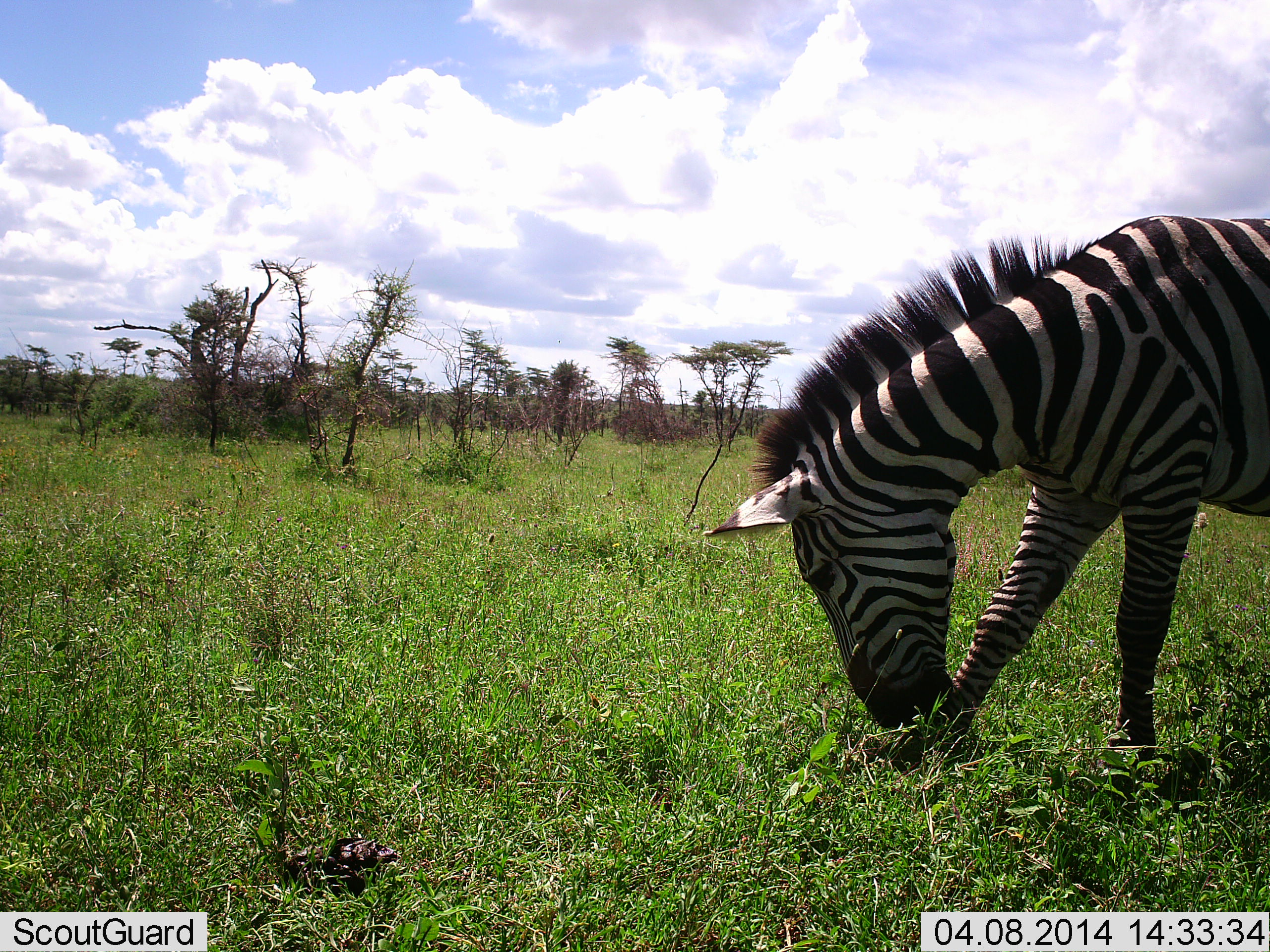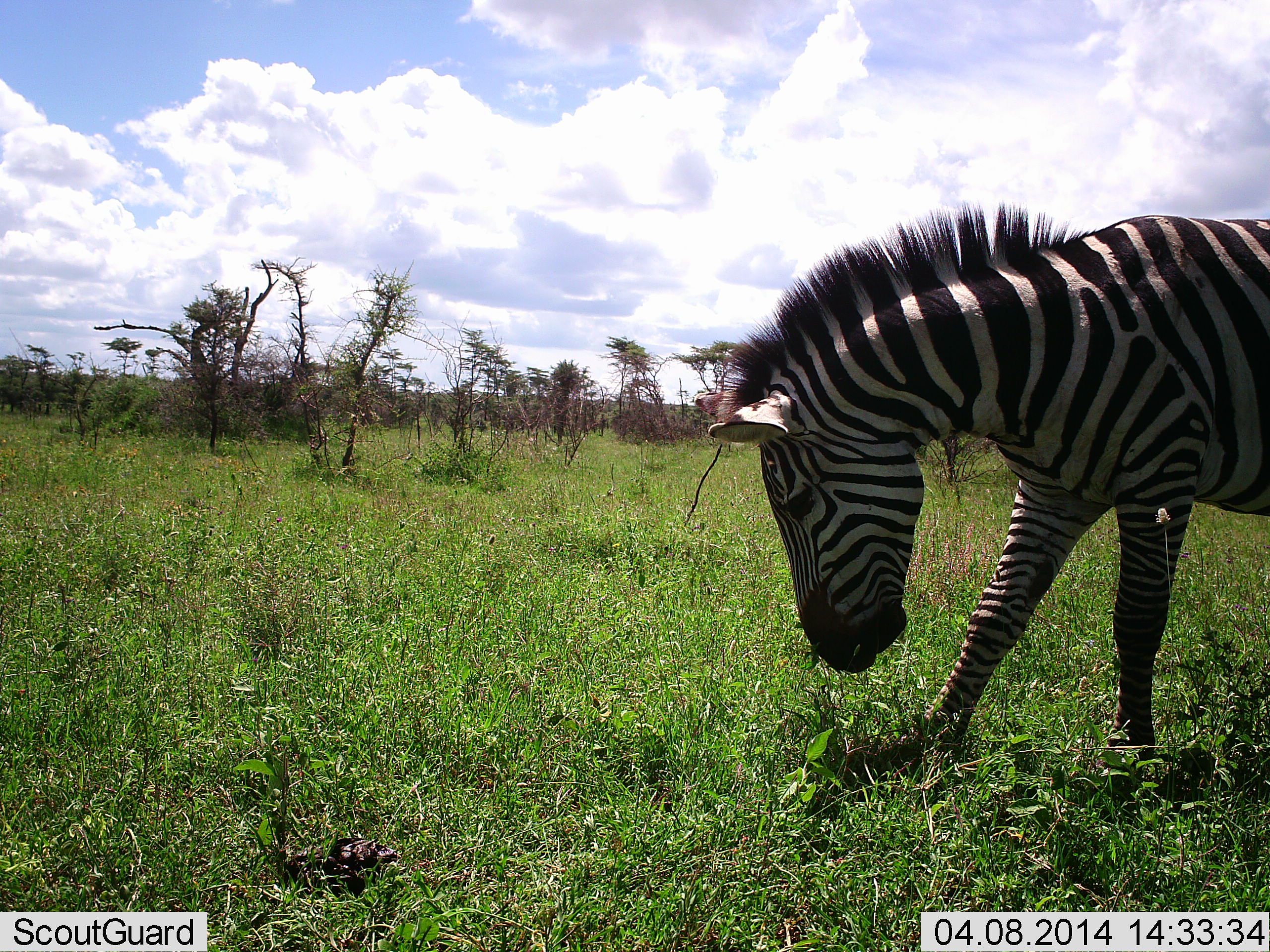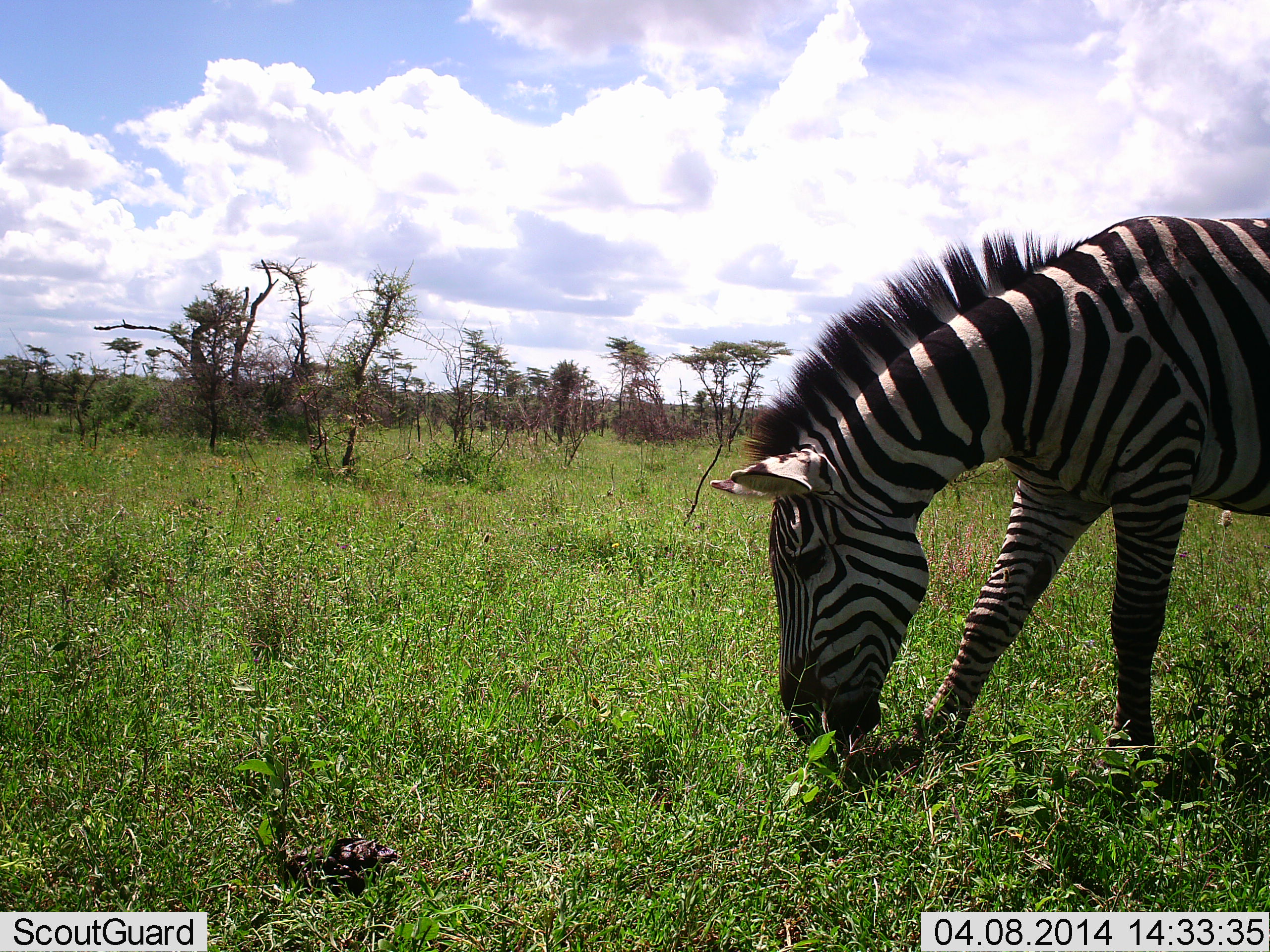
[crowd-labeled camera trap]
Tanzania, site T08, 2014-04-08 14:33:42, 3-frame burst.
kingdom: Animalia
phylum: Chordata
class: Mammalia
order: Perissodactyla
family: Equidae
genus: Equus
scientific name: Equus quagga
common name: plains zebra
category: zebra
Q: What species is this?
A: Zebra (plains zebra) (Equus quagga).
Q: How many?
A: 1.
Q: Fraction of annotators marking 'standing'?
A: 24%.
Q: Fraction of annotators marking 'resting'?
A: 0%.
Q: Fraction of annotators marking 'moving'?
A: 7%.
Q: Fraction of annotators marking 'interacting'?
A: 0%.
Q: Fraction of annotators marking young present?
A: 0%.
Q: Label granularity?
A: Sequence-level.